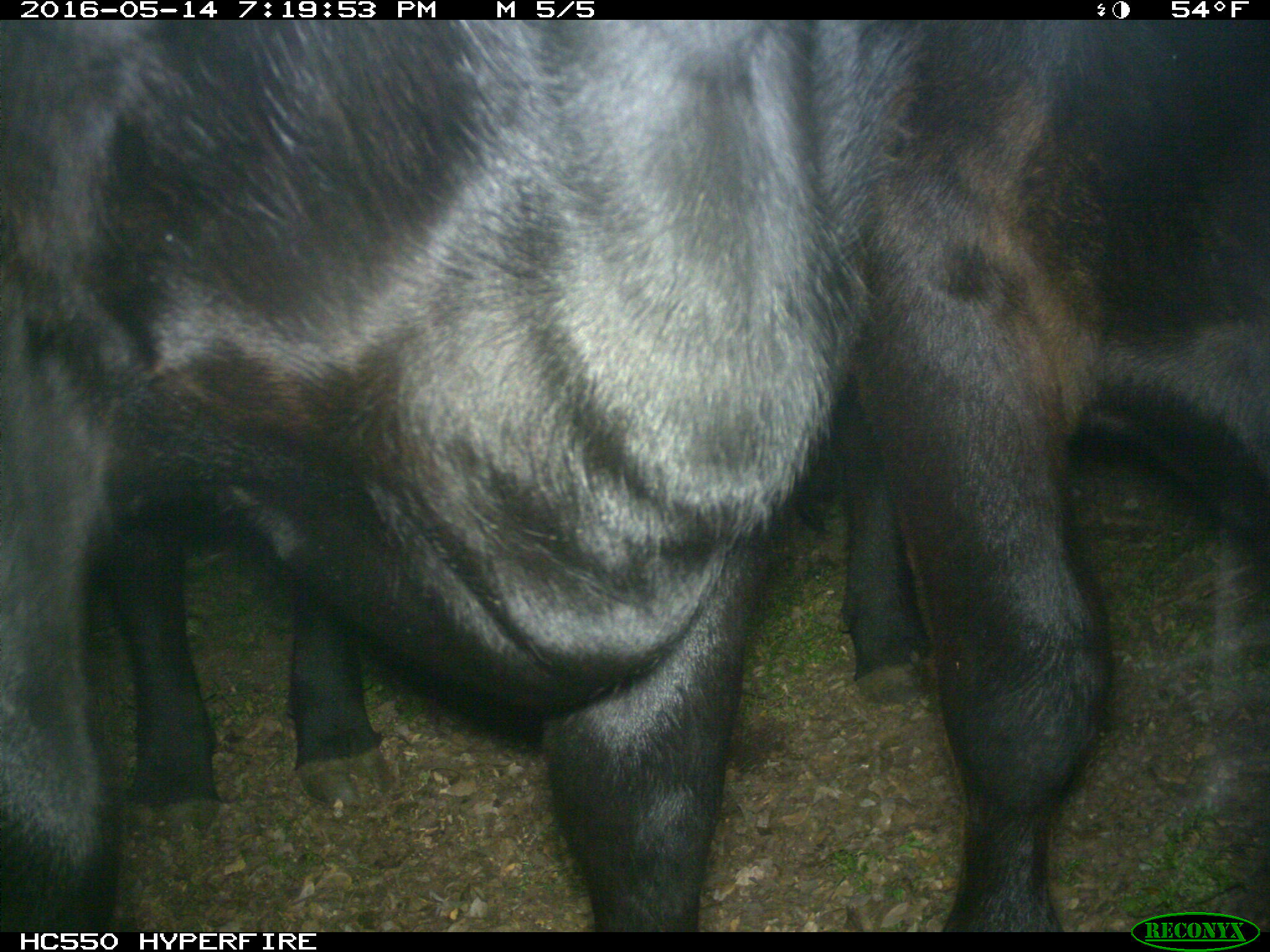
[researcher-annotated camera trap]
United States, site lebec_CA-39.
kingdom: Animalia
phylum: Chordata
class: Mammalia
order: Artiodactyla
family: Bovidae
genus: Bos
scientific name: Bos taurus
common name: domestic cow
Bos taurus (domestic cow).